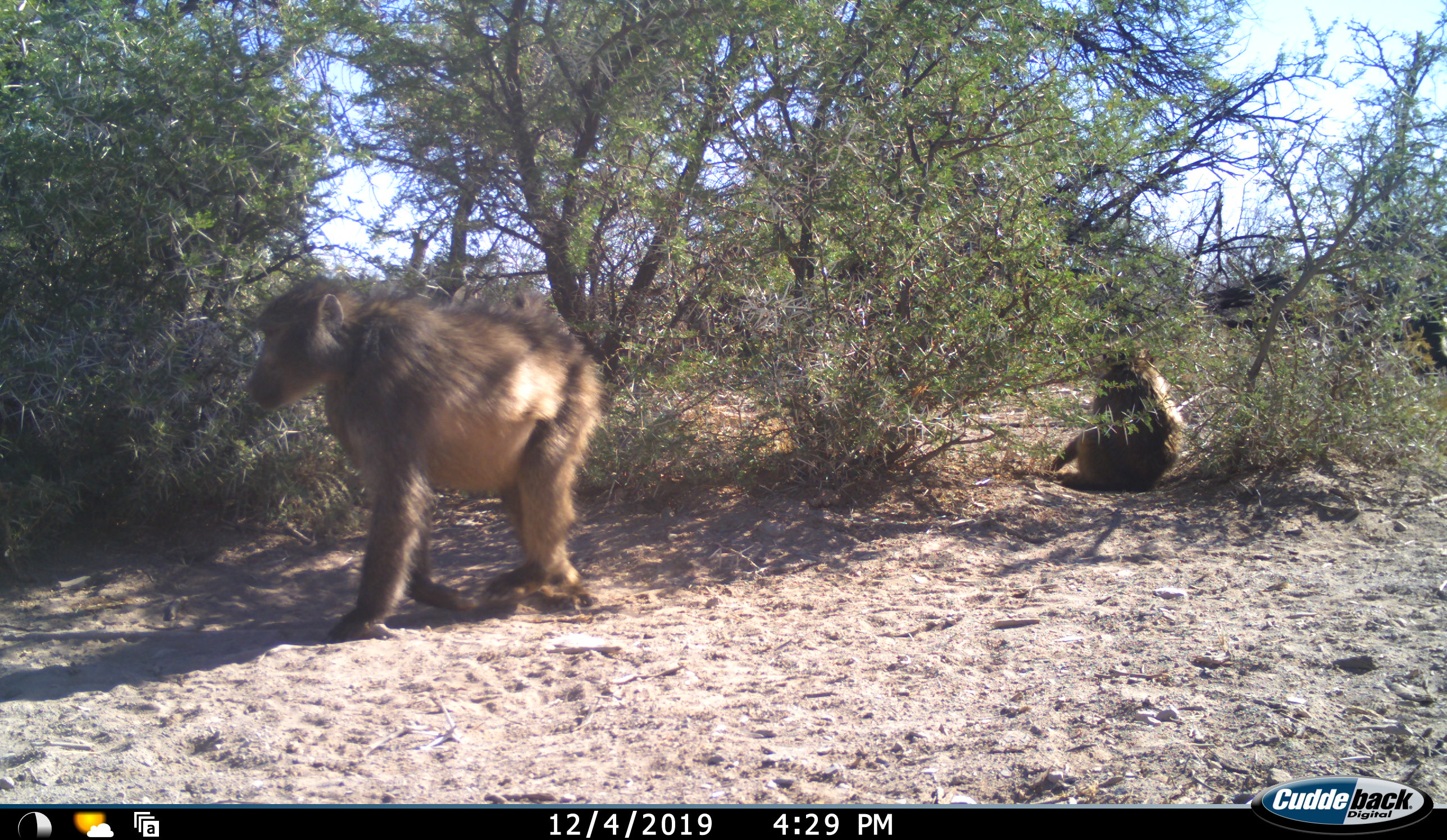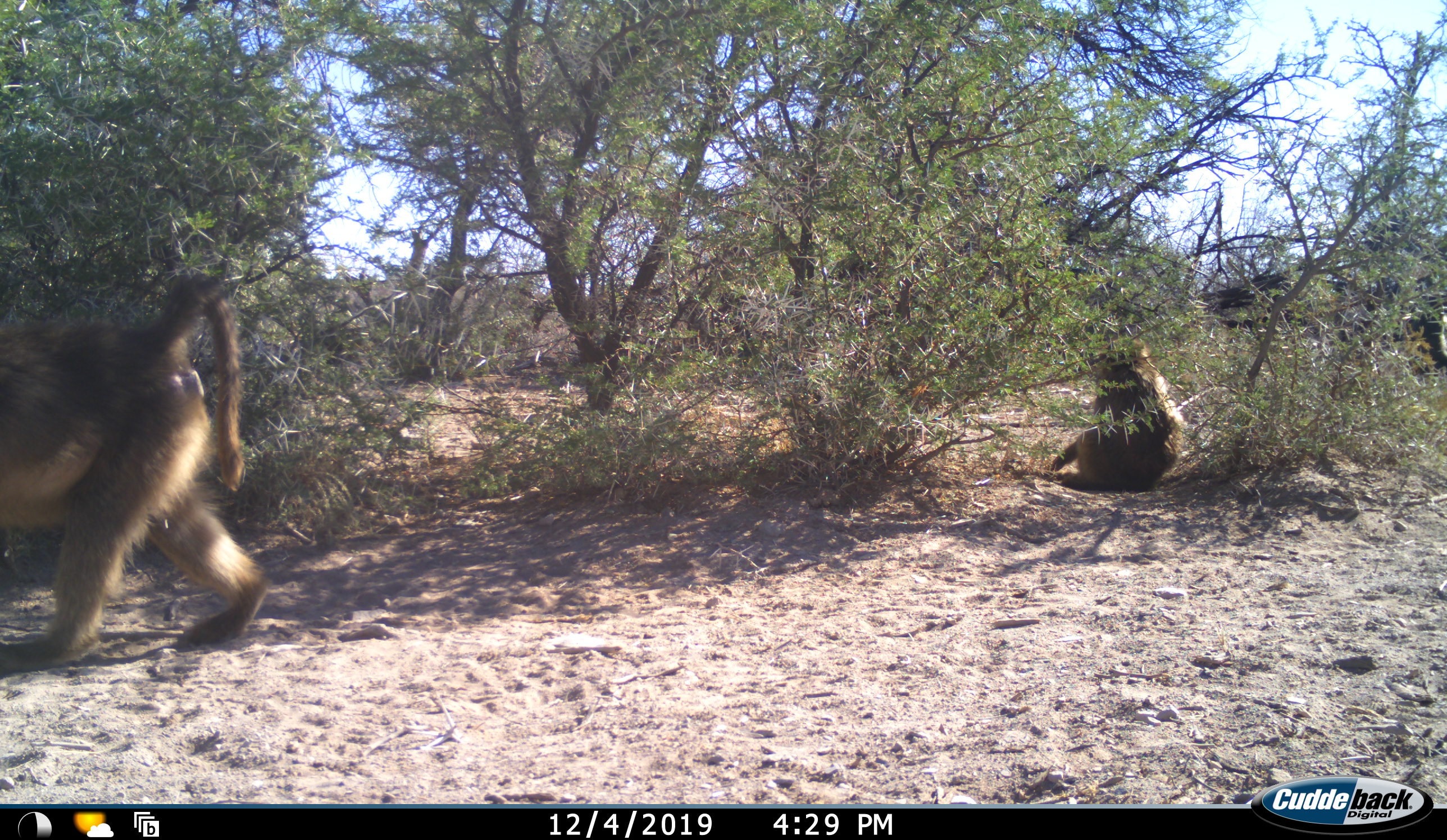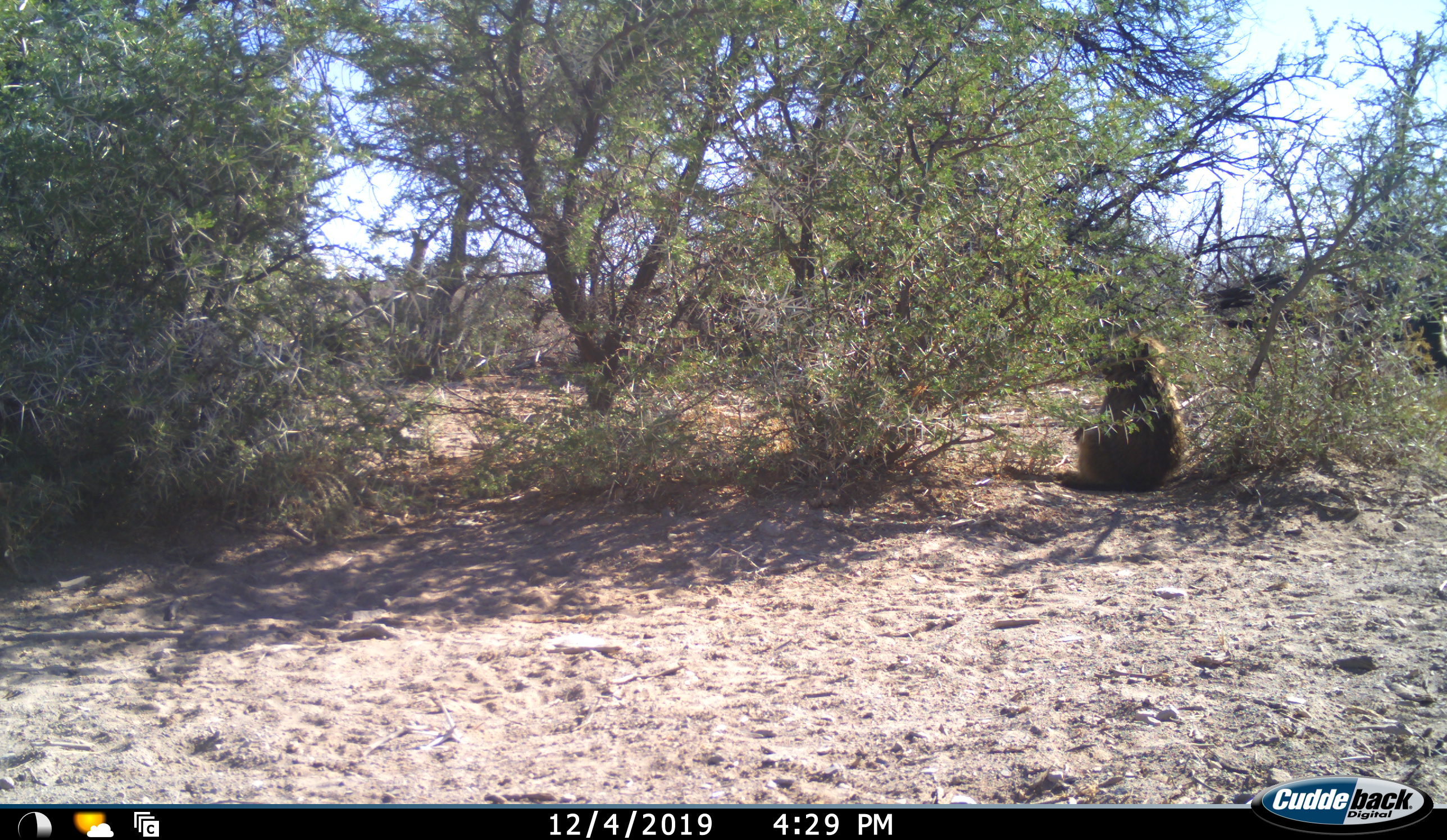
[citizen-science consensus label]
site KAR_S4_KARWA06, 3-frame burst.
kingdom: Animalia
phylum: Chordata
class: Mammalia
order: Primates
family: Cercopithecidae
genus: Papio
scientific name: Papio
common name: baboon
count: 2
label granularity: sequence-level